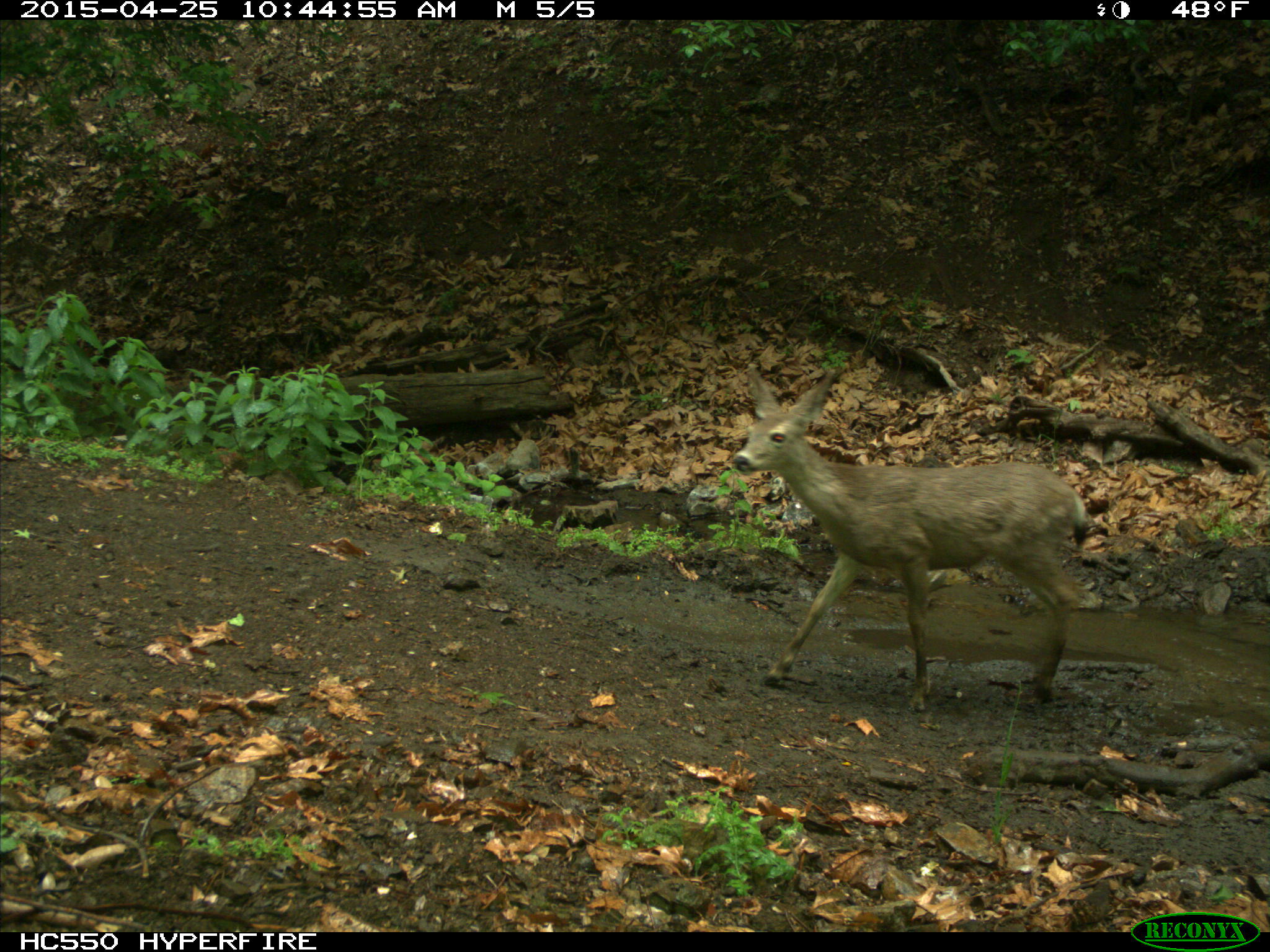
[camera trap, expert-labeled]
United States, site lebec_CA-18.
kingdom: Animalia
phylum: Chordata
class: Mammalia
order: Artiodactyla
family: Cervidae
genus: Odocoileus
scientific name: Odocoileus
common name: deer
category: unidentified deer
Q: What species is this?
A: Unidentified deer (deer) (Odocoileus).